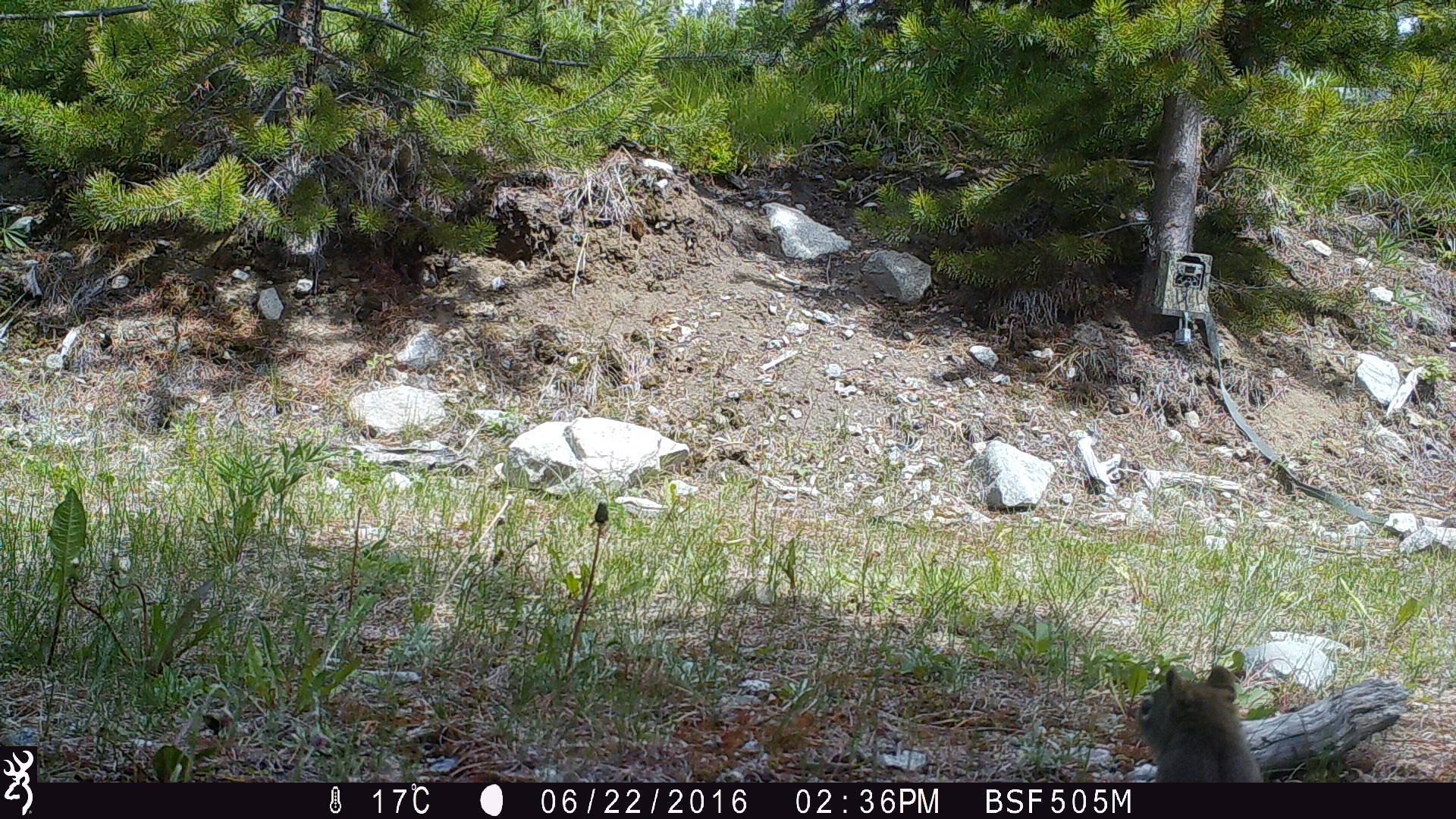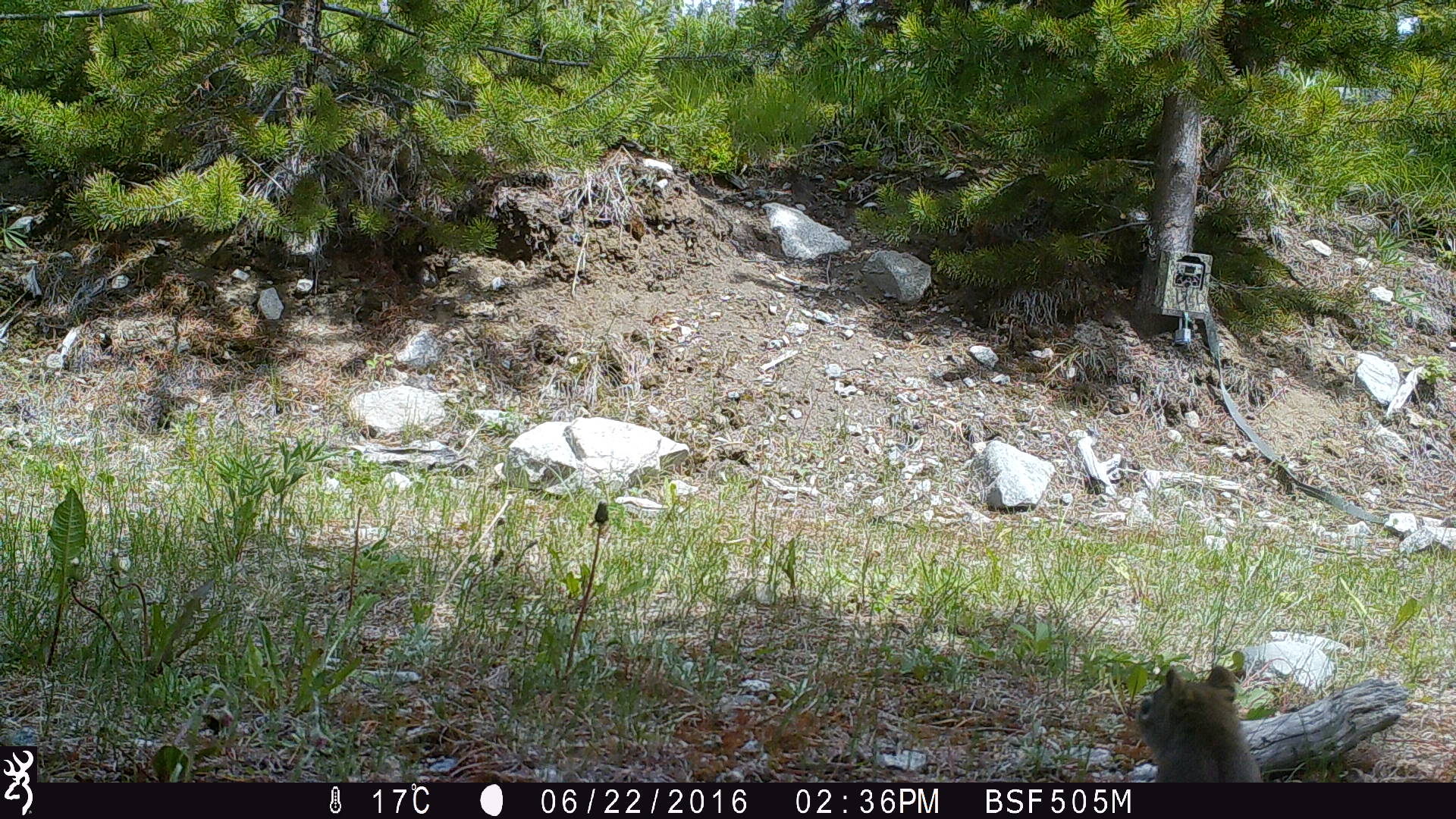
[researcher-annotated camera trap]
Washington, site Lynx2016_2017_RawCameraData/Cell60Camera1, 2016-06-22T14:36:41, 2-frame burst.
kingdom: Animalia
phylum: Chordata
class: Mammalia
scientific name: Mammalia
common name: small mammal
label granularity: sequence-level